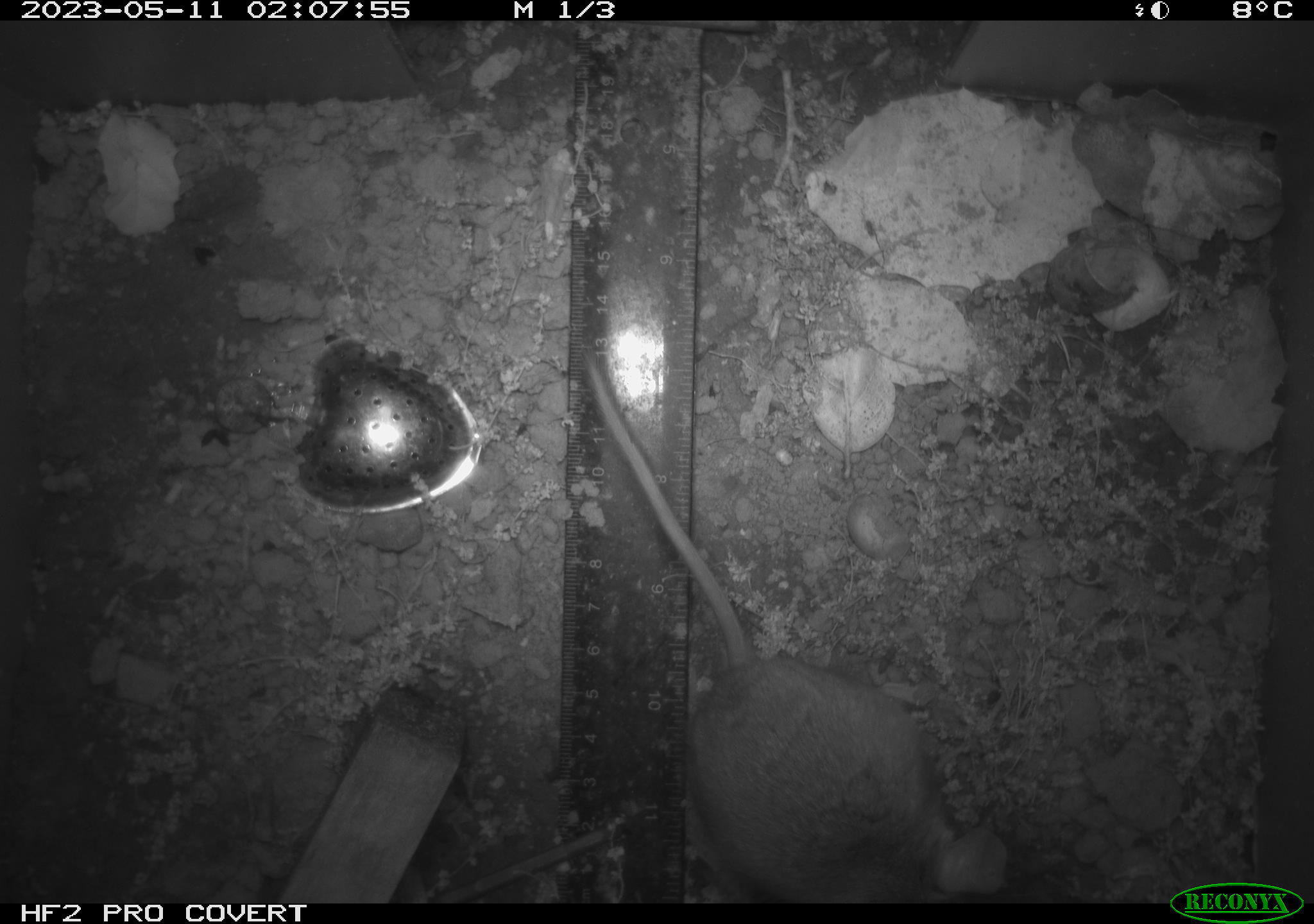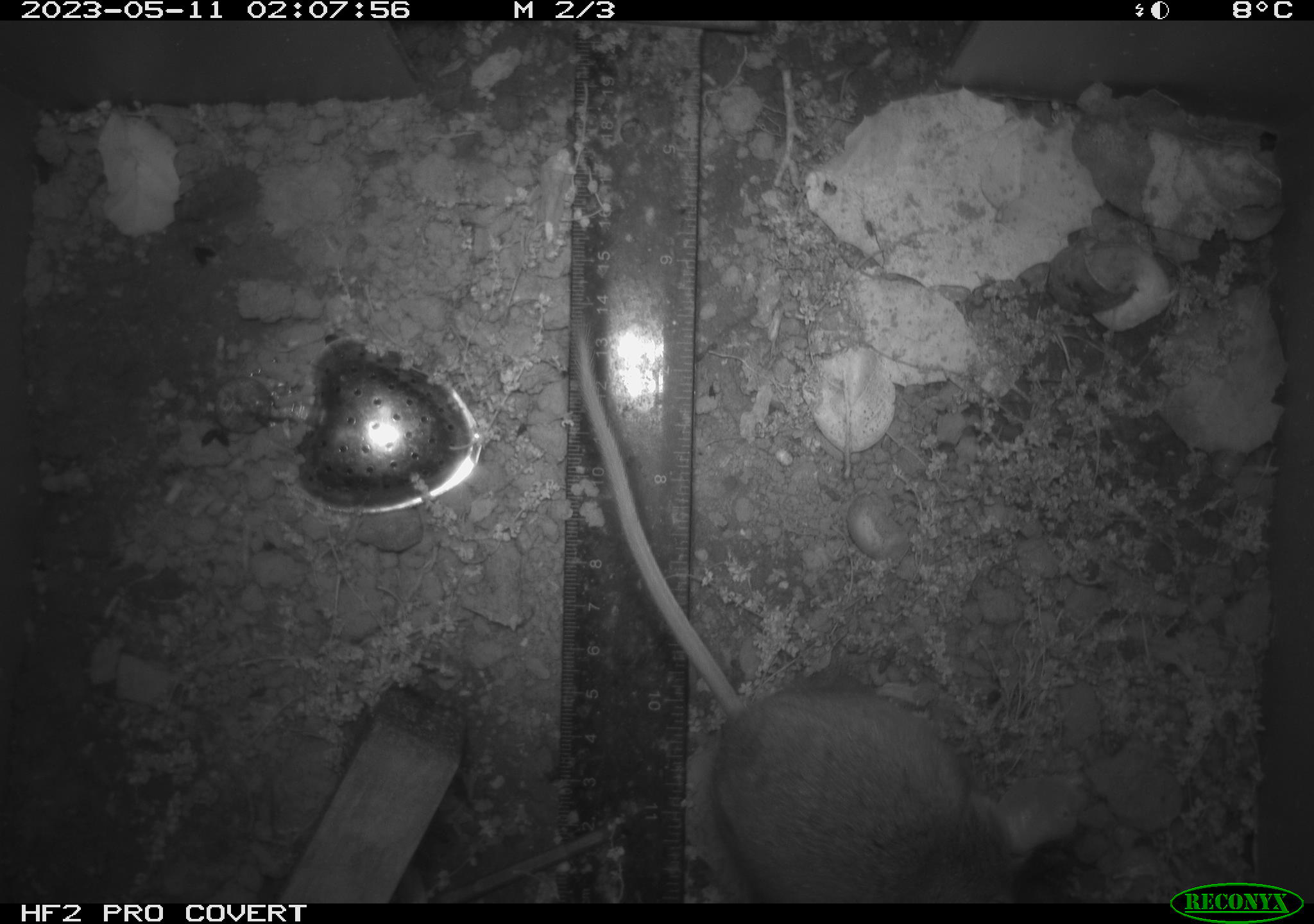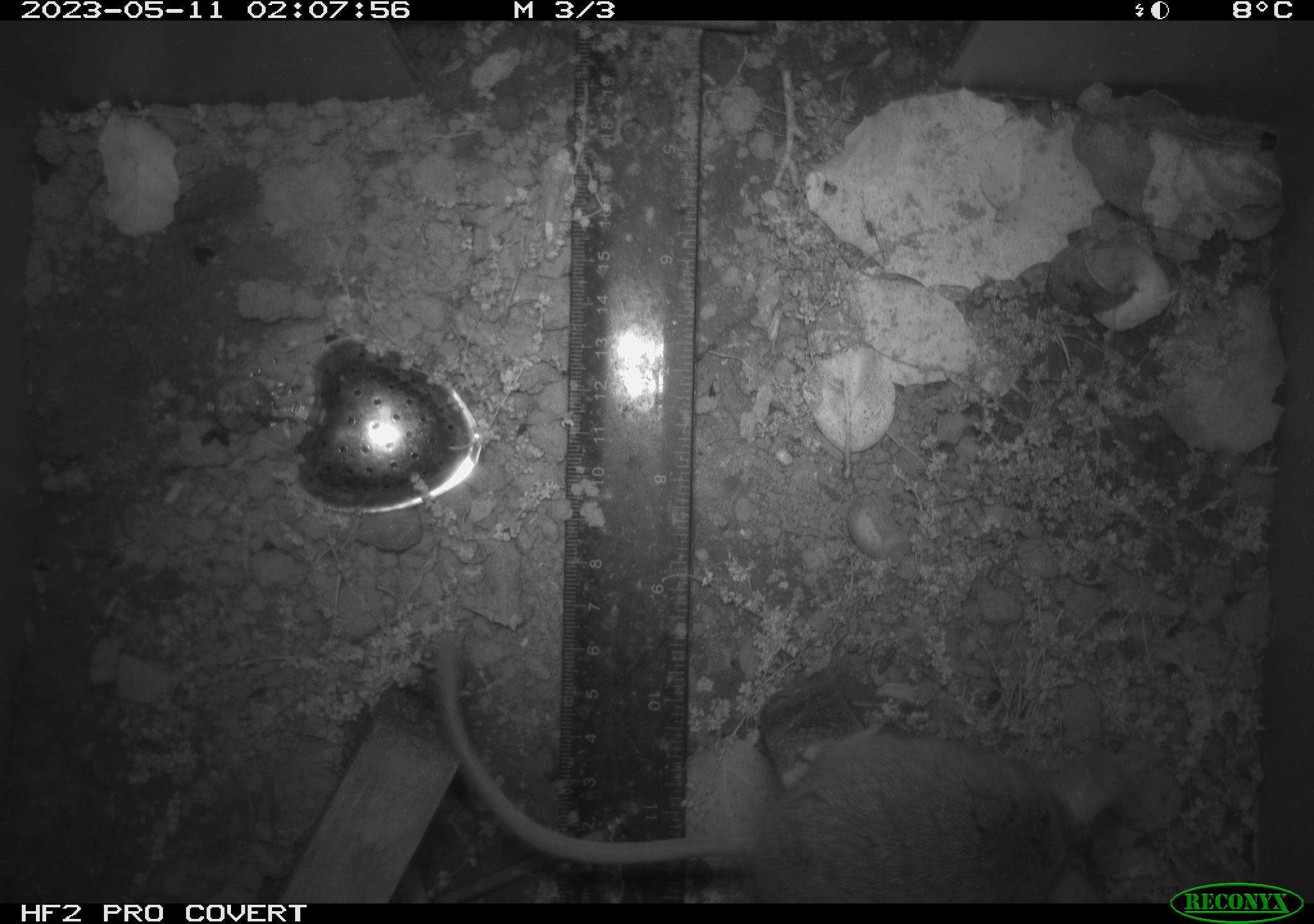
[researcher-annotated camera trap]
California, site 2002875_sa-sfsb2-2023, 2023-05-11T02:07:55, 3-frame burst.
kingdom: Animalia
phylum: Chordata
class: Mammalia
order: Rodentia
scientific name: Rodentia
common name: mouse species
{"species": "mouse species (Rodentia)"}